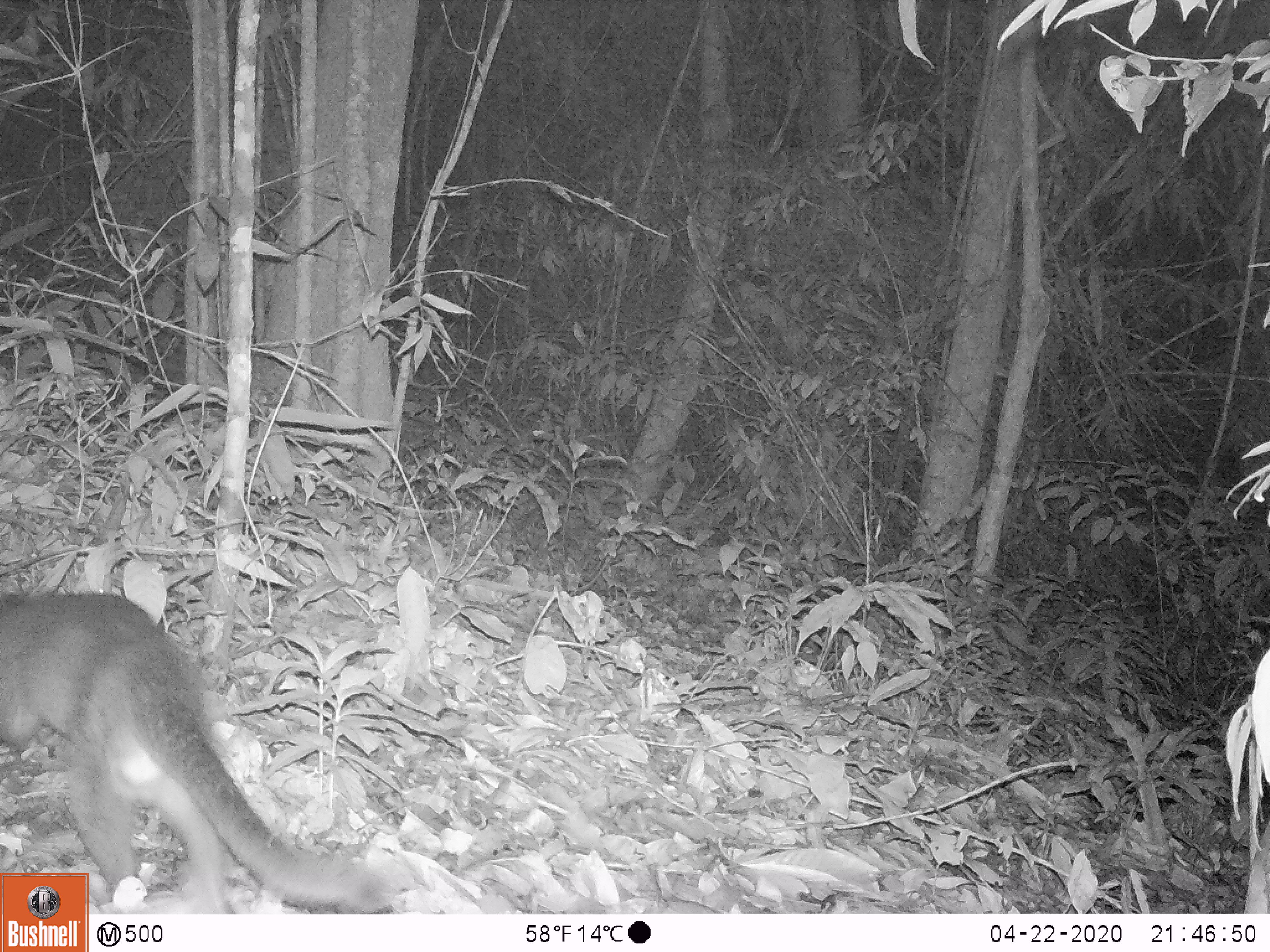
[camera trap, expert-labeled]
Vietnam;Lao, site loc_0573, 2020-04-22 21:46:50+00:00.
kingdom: Animalia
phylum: Chordata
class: Mammalia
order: Carnivora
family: Viverridae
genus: Paguma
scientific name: Paguma larvata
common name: masked palm civet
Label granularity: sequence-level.